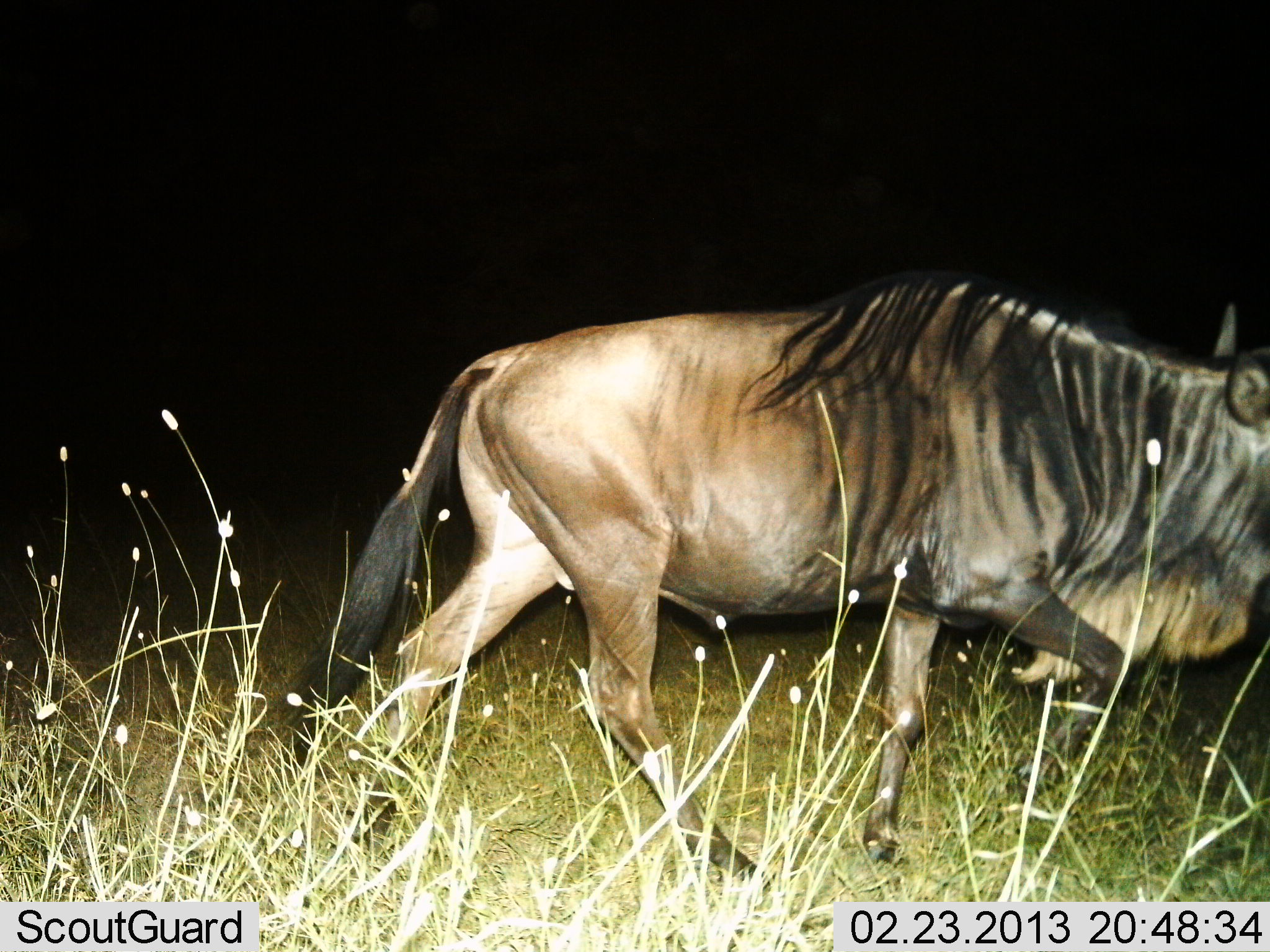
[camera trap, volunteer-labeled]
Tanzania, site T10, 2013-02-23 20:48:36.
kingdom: Animalia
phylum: Chordata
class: Mammalia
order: Artiodactyla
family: Bovidae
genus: Connochaetes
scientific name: Connochaetes taurinus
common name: blue wildebeest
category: wildebeest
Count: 1.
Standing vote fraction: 7%.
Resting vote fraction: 0%.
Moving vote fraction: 93%.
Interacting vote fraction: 0%.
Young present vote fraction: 0%.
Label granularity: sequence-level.